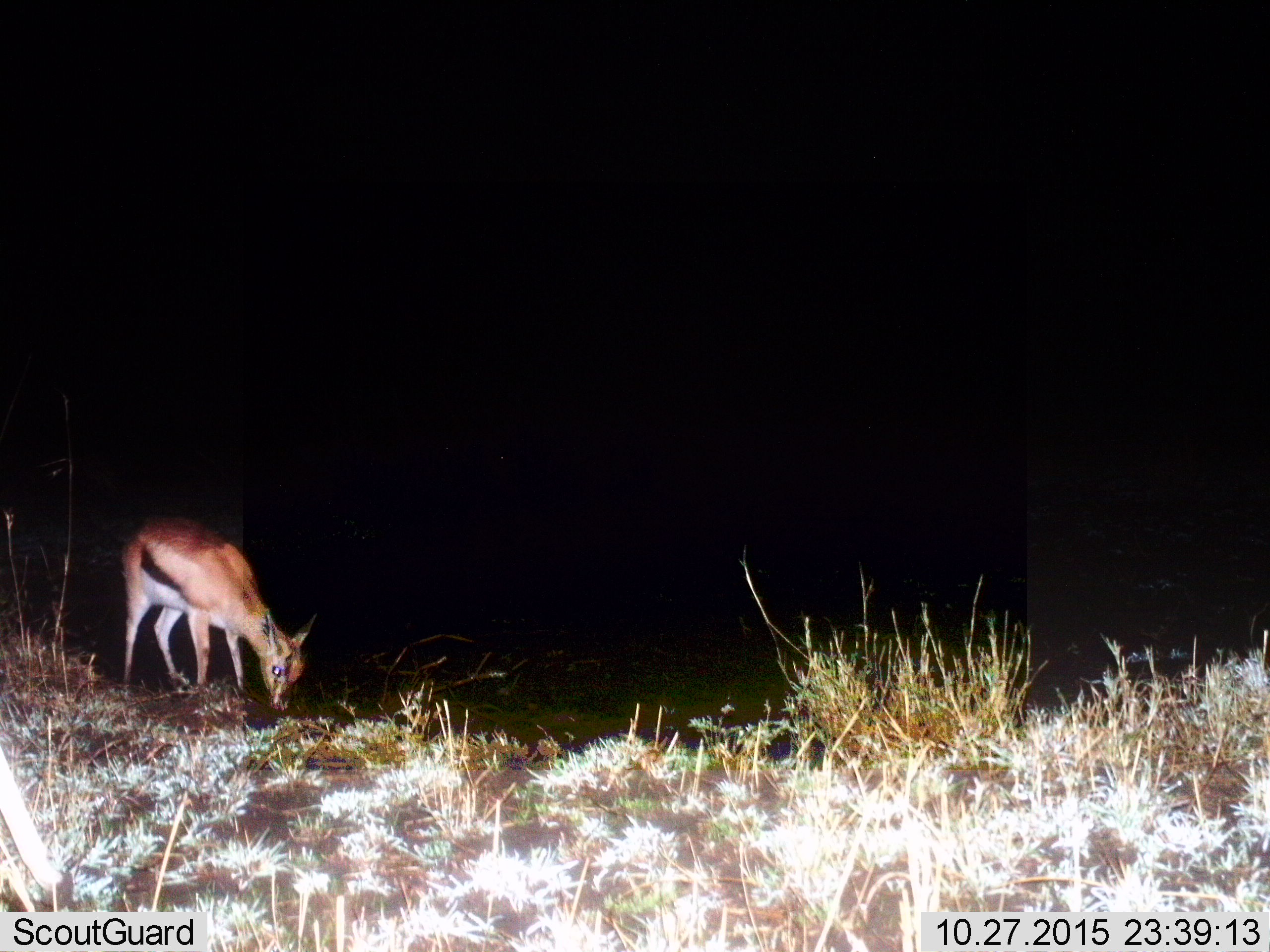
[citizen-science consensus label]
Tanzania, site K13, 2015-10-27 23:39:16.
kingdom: Animalia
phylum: Chordata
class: Mammalia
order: Artiodactyla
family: Bovidae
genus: Eudorcas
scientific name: Eudorcas thomsonii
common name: thomson's gazelle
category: gazellethomsons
Gazellethomsons (thomson's gazelle) (Eudorcas thomsonii), count 1. Behavior (volunteer vote fractions): standing 40%, resting 0%, moving 10%, interacting 0%. Young present (vote fraction): 20%. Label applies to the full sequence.